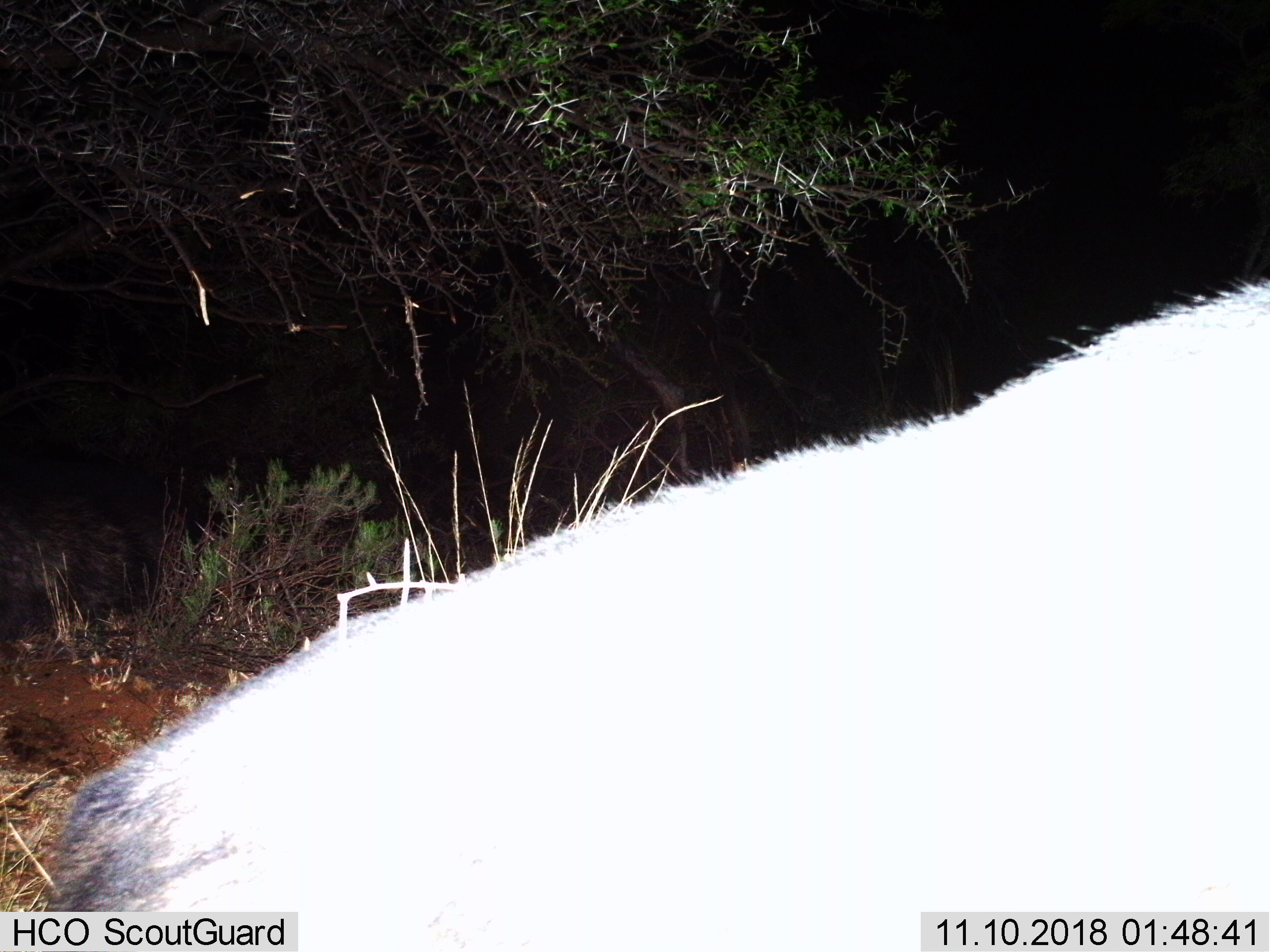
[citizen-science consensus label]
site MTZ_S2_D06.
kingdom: Animalia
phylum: Chordata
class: Mammalia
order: Artiodactyla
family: Bovidae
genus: Syncerus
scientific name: Syncerus caffer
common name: african buffalo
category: buffalo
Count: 1.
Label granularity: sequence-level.